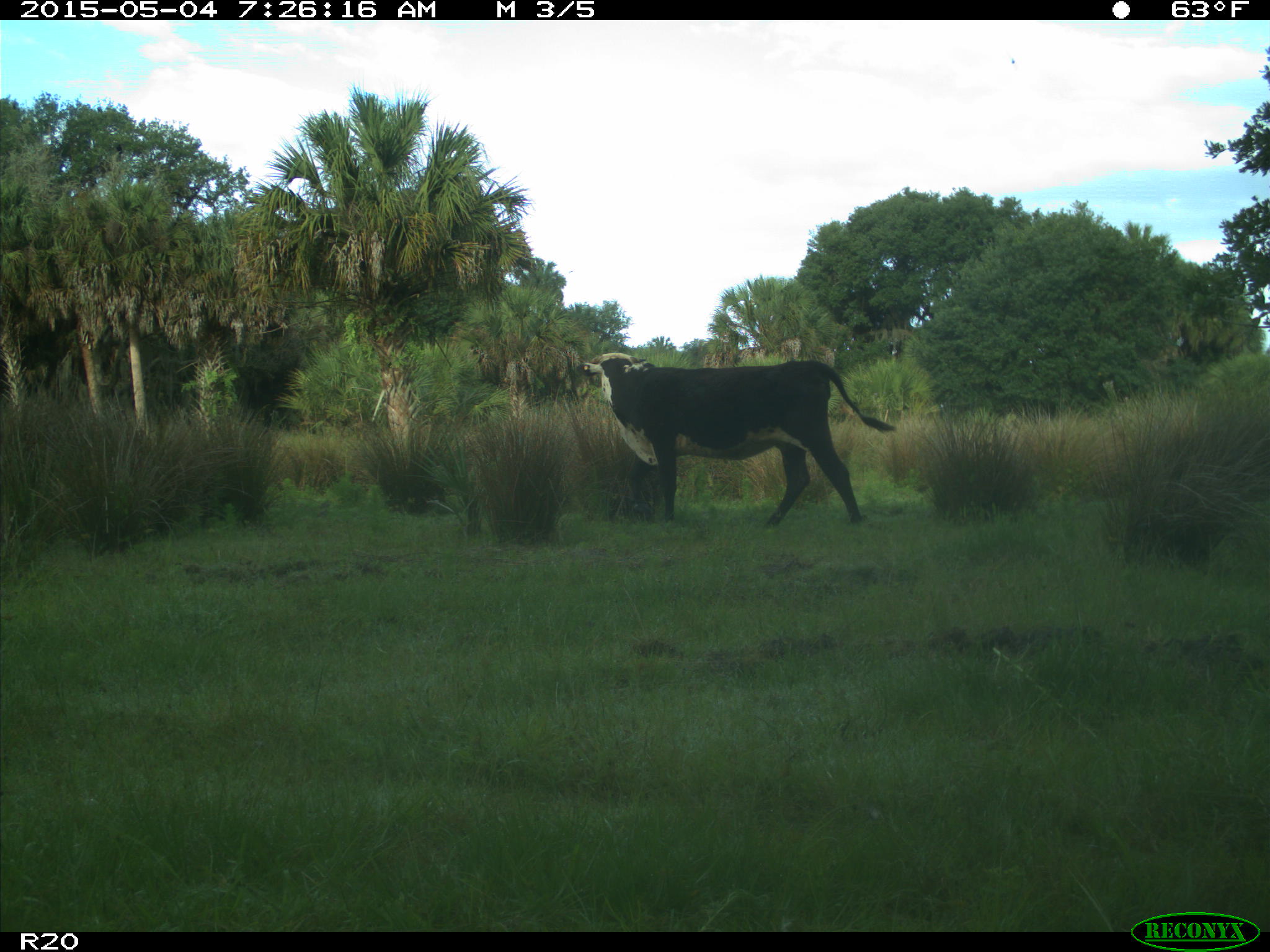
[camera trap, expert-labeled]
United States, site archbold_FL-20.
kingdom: Animalia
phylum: Chordata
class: Mammalia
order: Artiodactyla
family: Bovidae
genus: Bos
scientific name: Bos taurus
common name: domestic cow